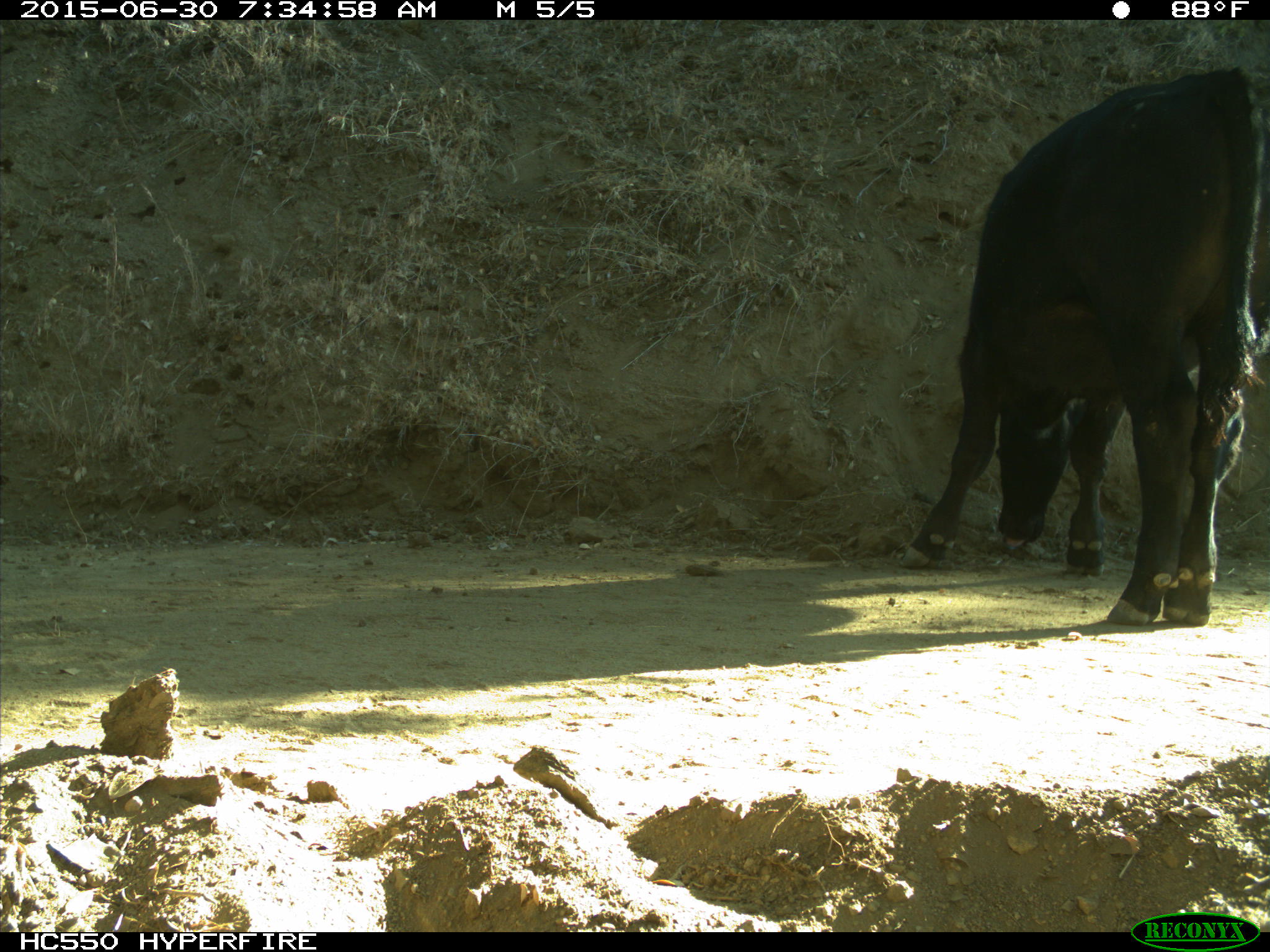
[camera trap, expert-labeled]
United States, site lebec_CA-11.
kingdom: Animalia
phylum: Chordata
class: Mammalia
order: Artiodactyla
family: Bovidae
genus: Bos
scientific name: Bos taurus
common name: domestic cow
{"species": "Bos taurus (domestic cow)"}